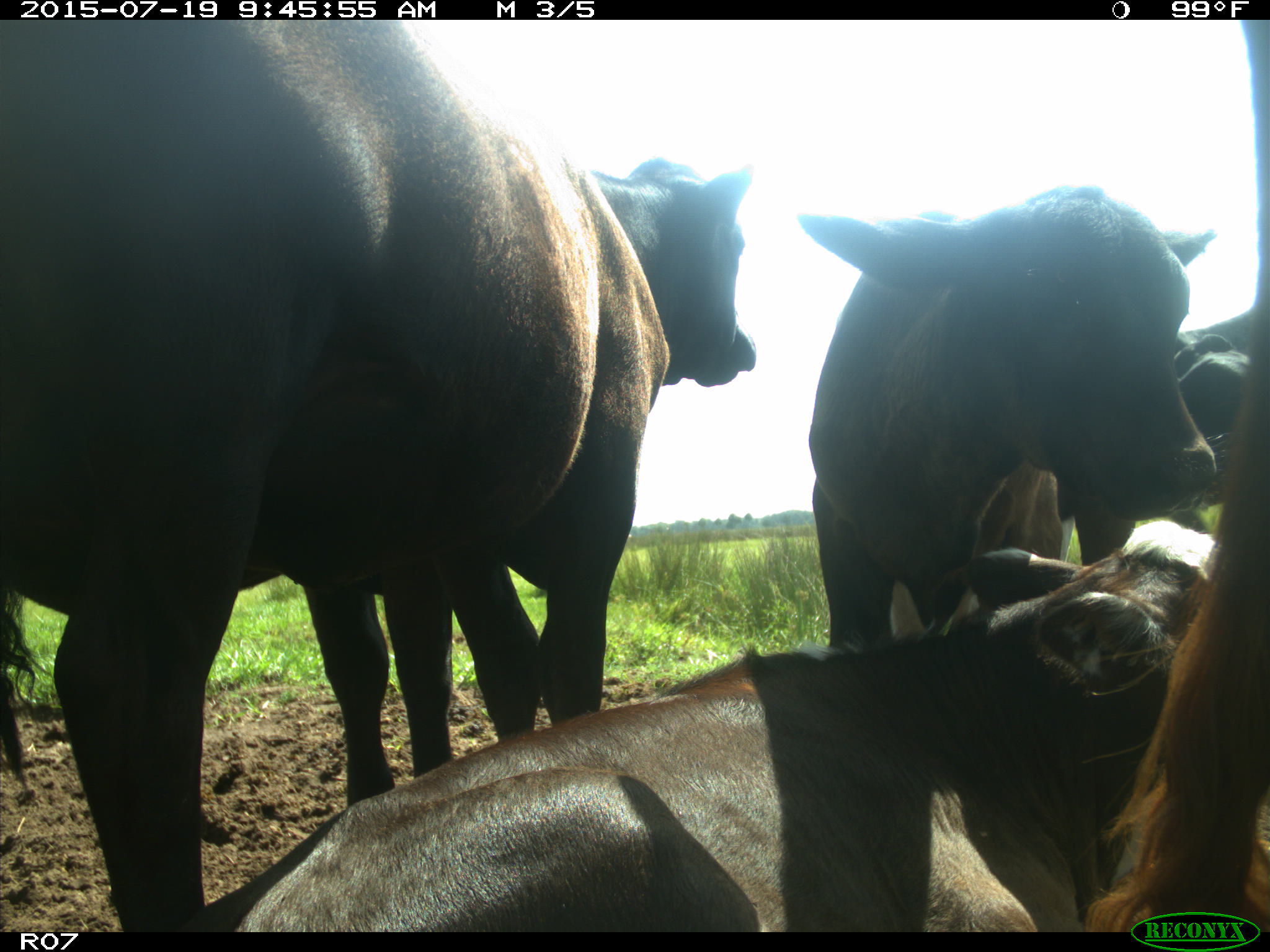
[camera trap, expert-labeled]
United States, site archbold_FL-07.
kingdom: Animalia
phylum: Chordata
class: Mammalia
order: Artiodactyla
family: Bovidae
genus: Bos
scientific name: Bos taurus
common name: domestic cow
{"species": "Bos taurus (domestic cow)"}